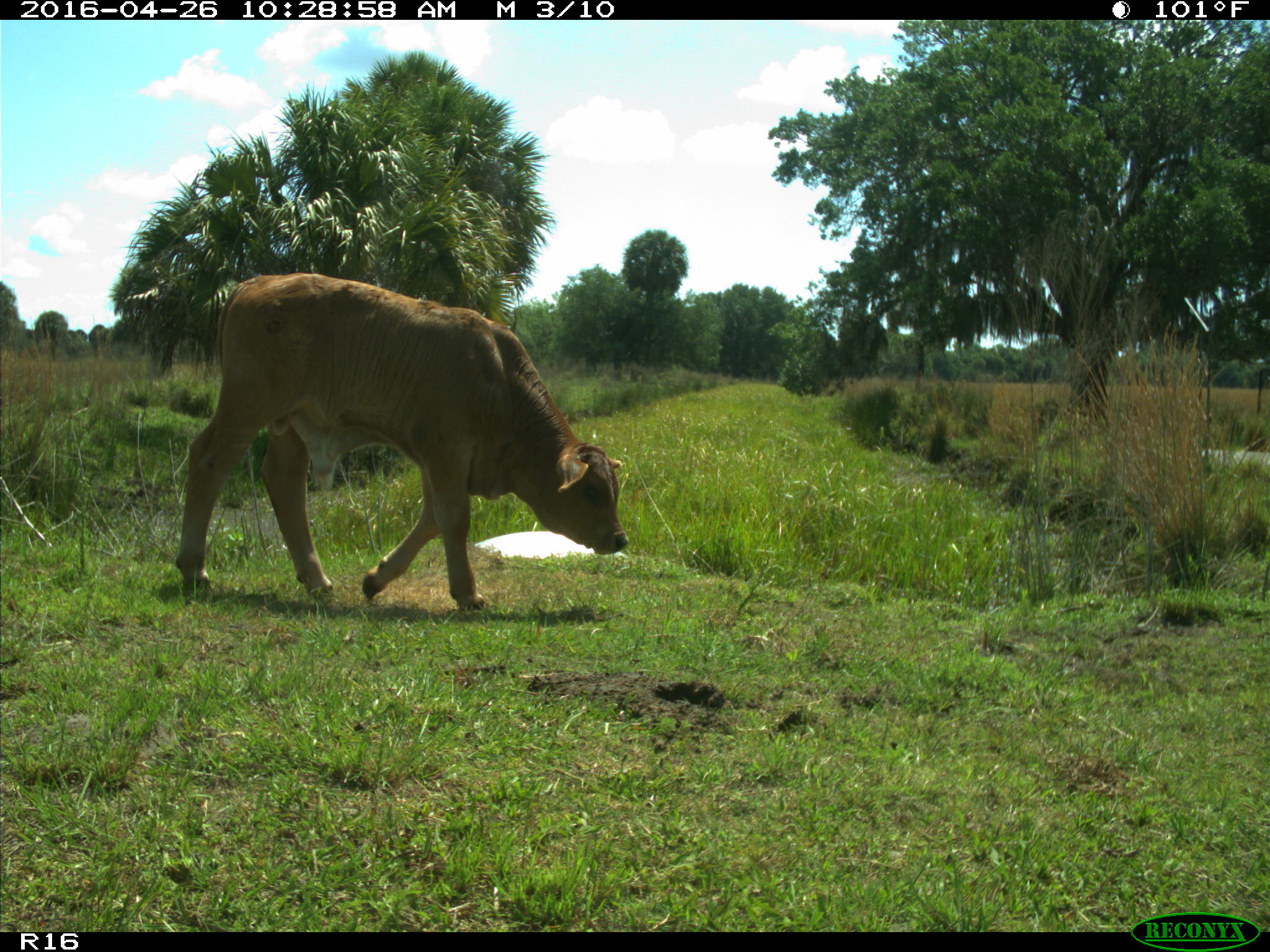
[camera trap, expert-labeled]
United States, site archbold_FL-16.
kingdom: Animalia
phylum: Chordata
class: Mammalia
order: Artiodactyla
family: Bovidae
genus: Bos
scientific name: Bos taurus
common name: domestic cow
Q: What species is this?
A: Bos taurus (domestic cow).